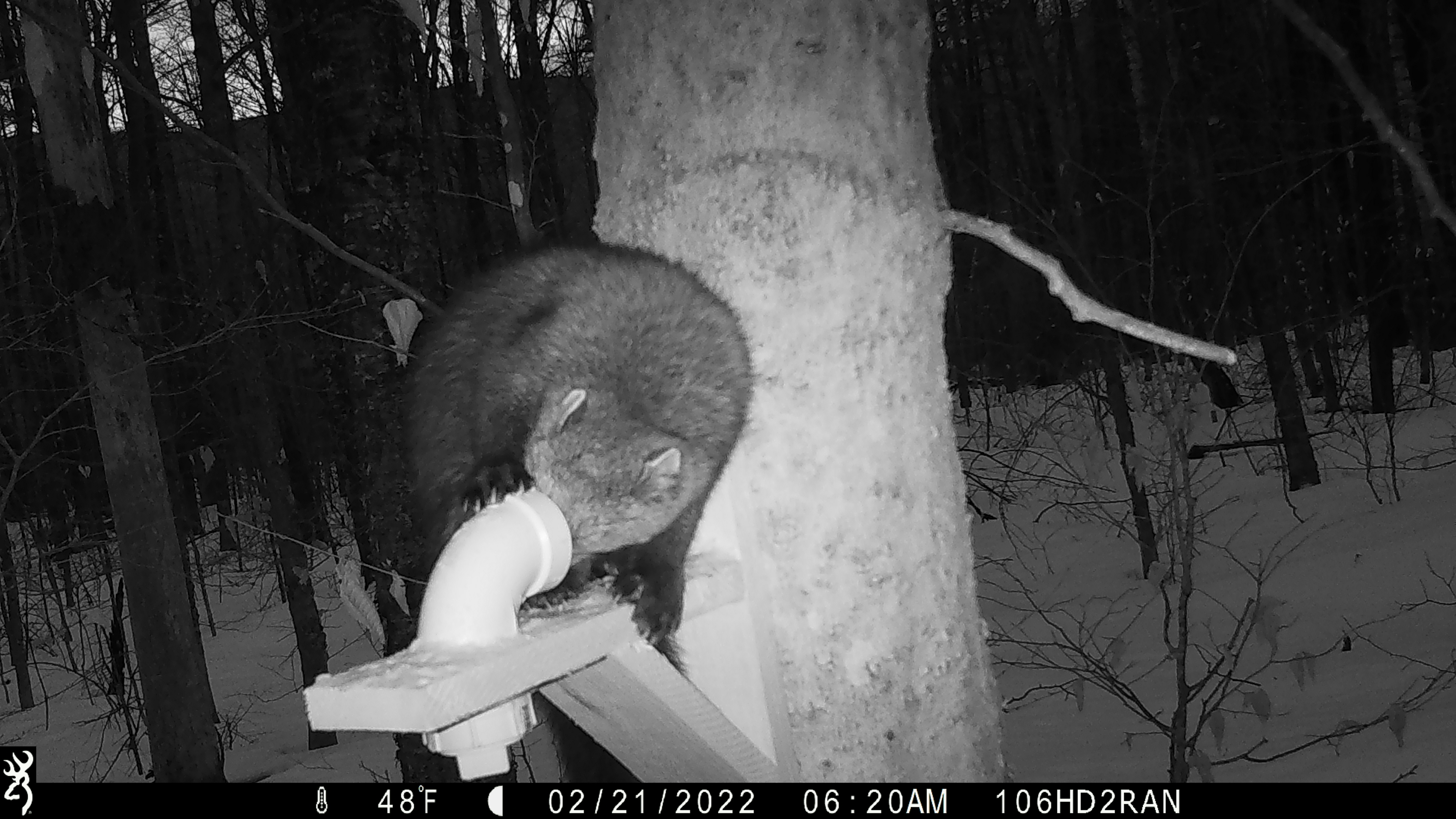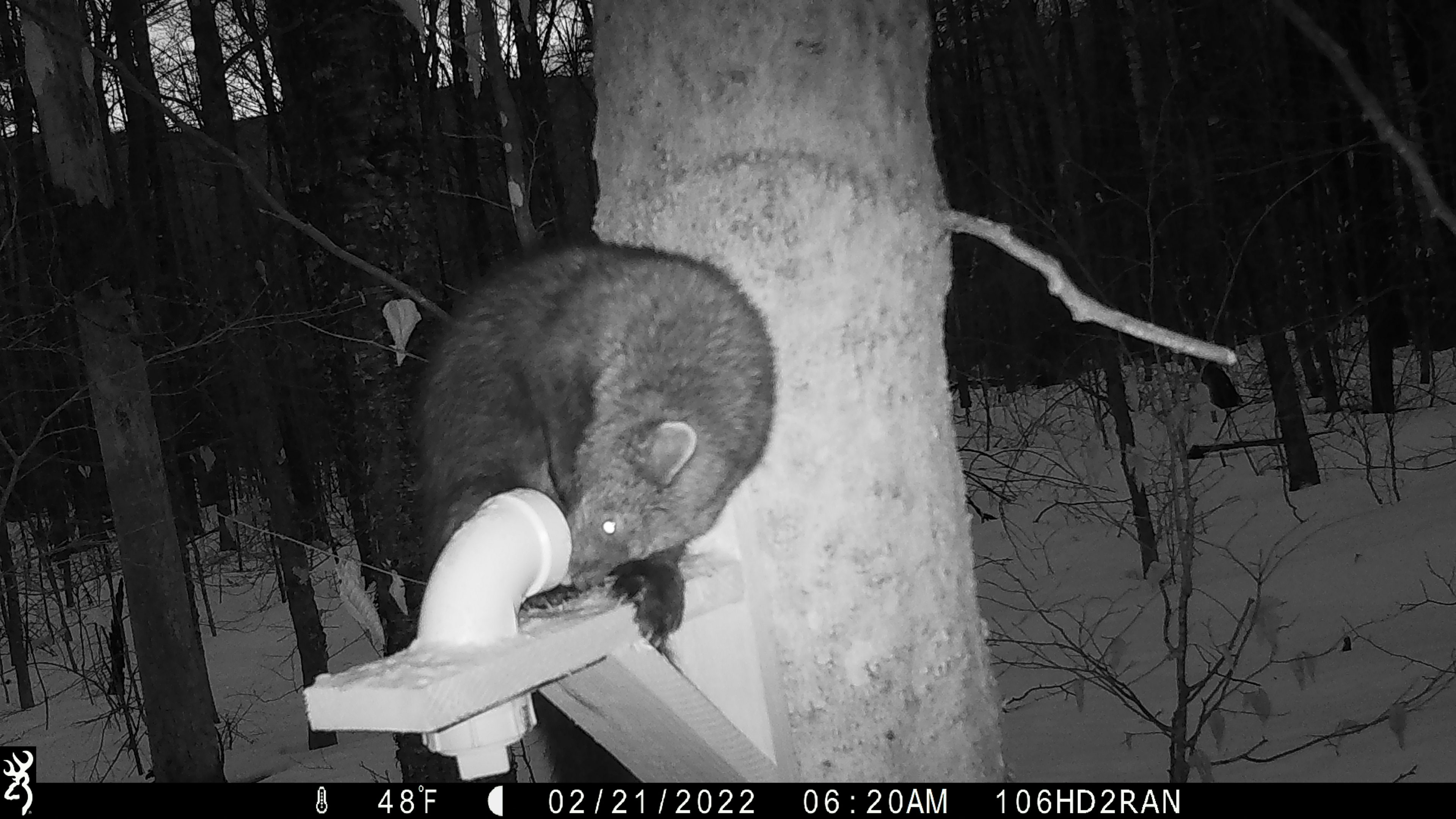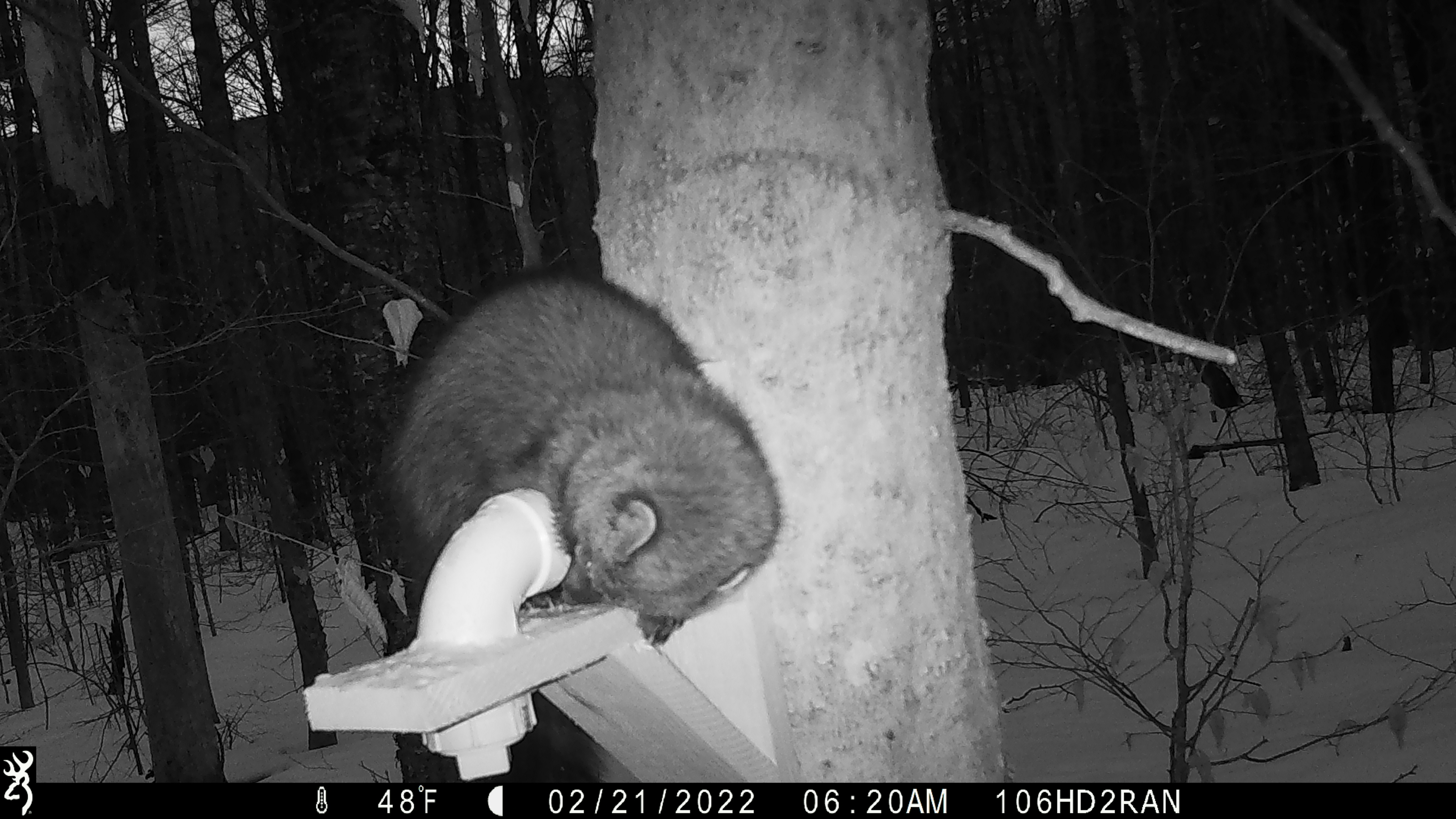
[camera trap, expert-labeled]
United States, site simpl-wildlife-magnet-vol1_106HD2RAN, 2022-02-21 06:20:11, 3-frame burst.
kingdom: Animalia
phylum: Chordata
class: Mammalia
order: Carnivora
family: Mustelidae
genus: Pekania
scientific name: Pekania pennanti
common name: fisher